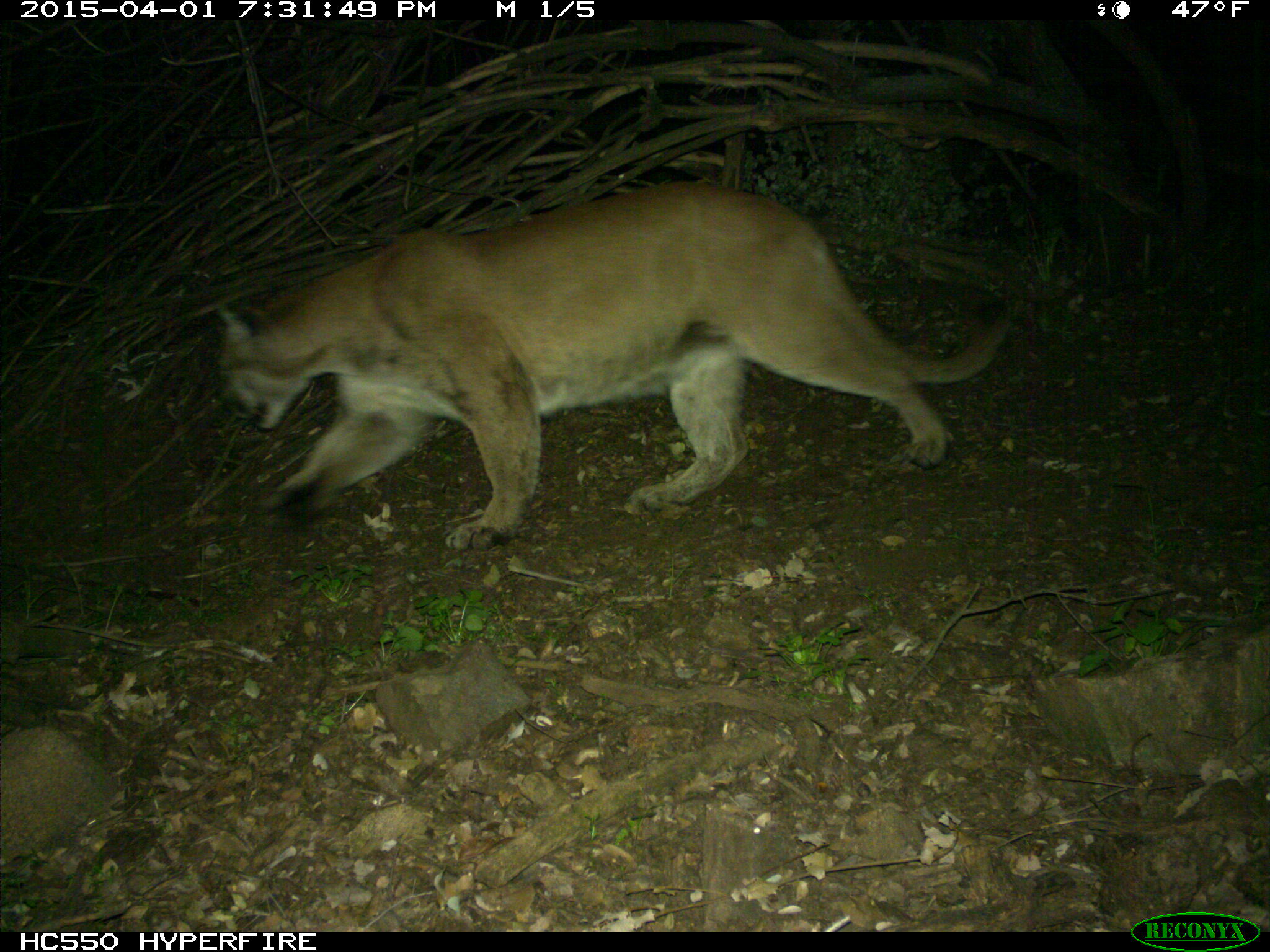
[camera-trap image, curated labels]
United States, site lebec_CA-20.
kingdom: Animalia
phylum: Chordata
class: Mammalia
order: Carnivora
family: Felidae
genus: Puma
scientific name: Puma concolor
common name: mountain lion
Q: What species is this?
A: Puma concolor (mountain lion).